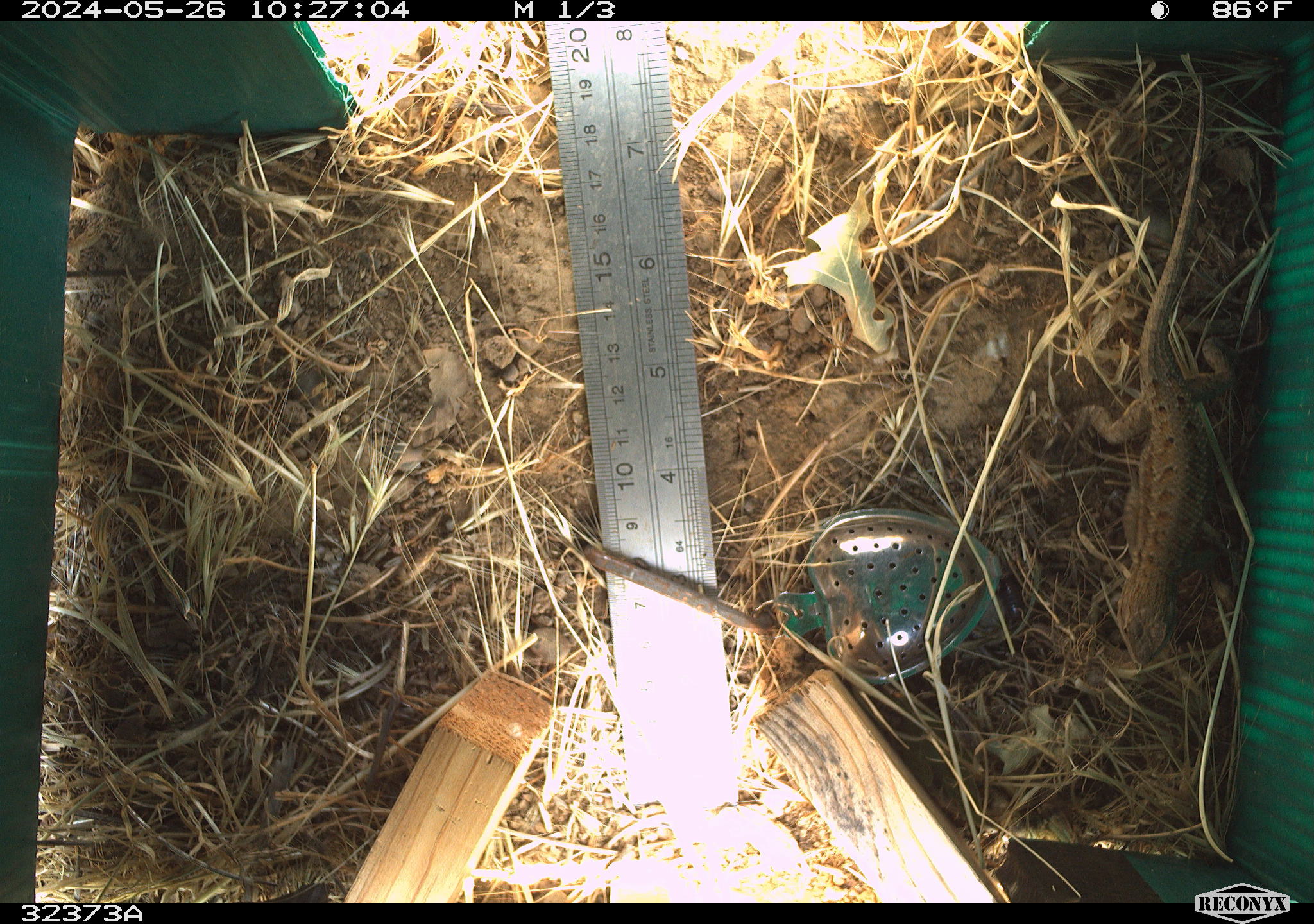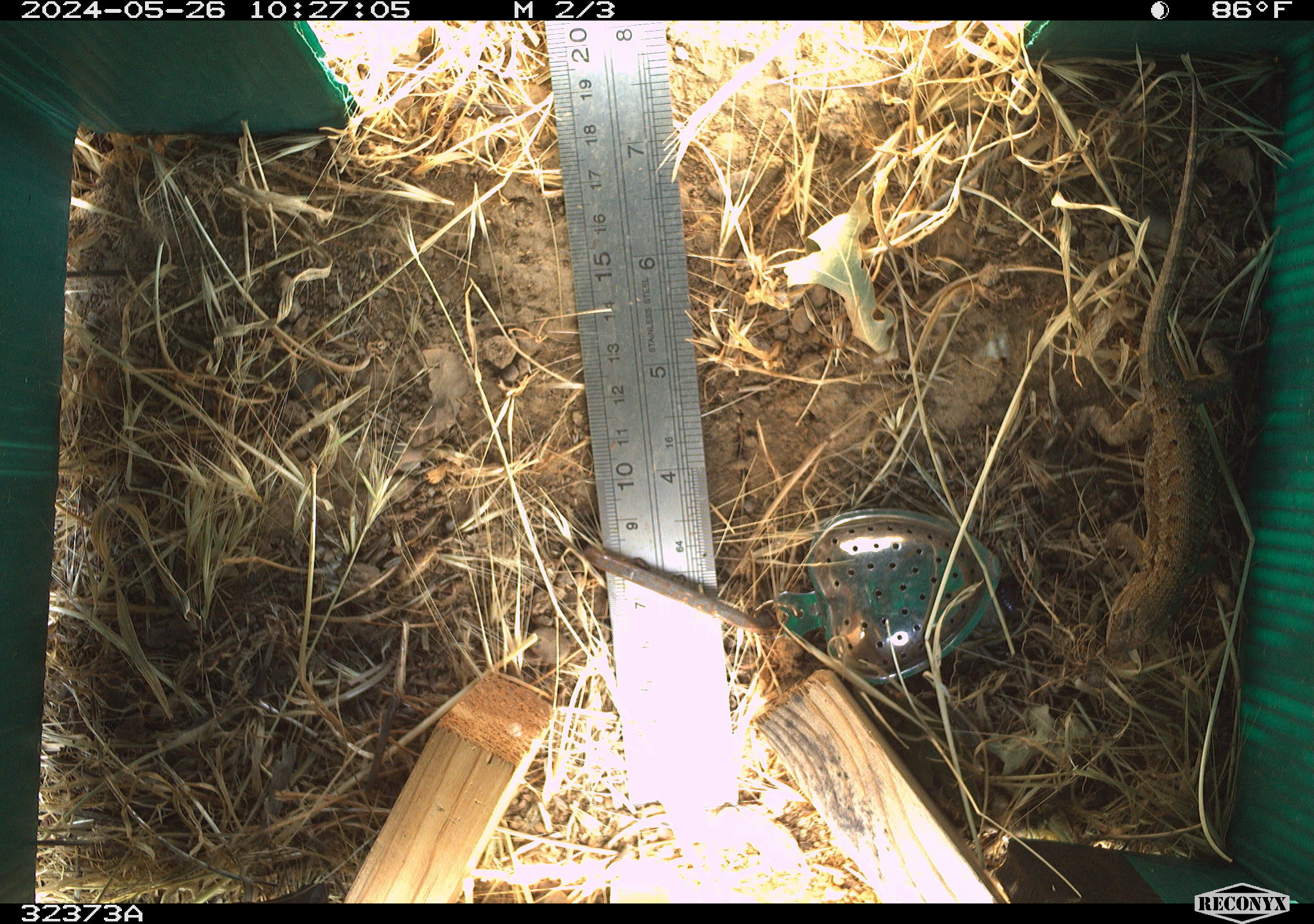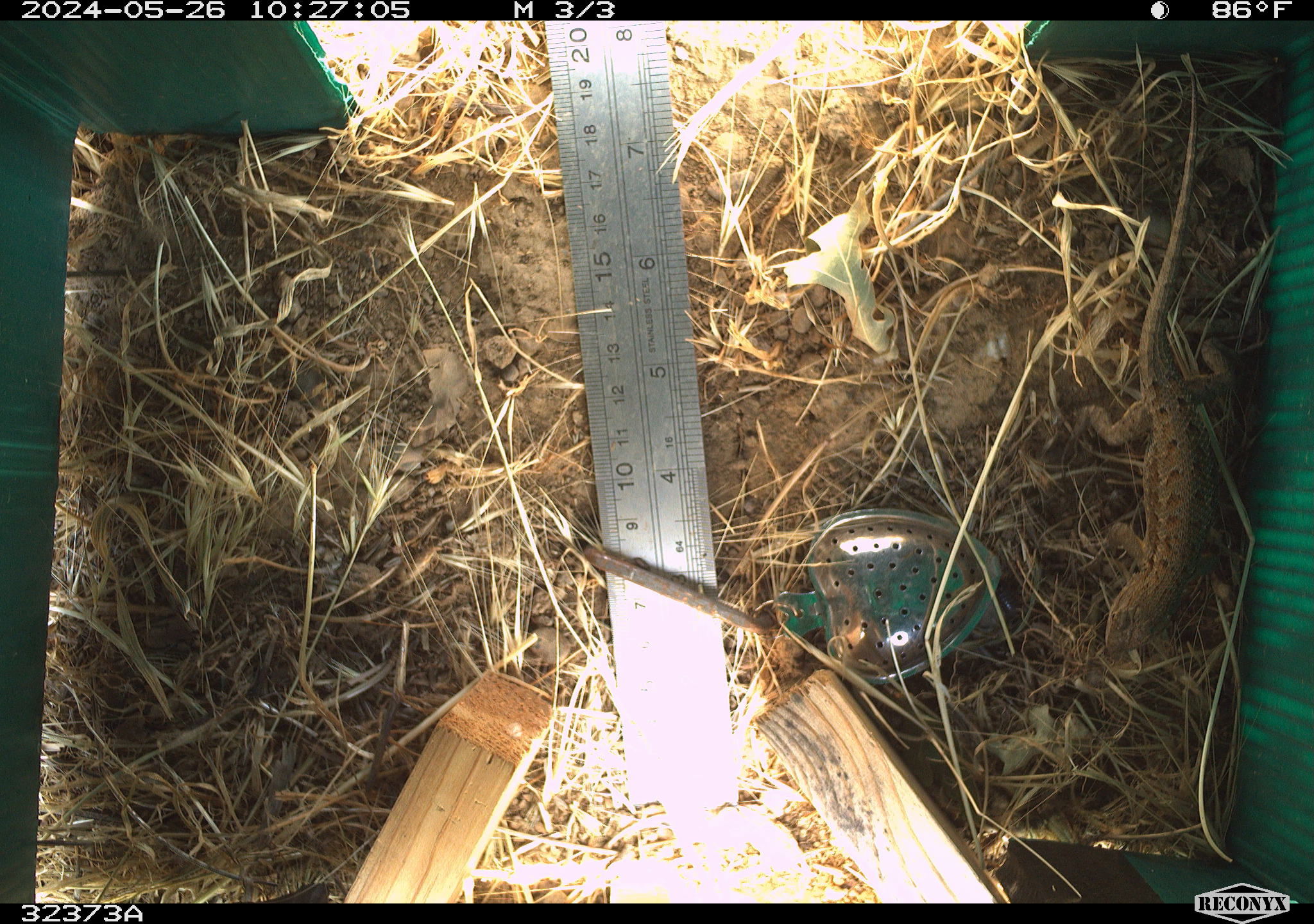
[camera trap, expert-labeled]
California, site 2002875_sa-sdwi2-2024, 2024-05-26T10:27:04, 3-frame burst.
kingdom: Animalia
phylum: Chordata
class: Reptilia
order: Squamata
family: Phrynosomatidae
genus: Sceloporus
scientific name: Sceloporus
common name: spiny lizards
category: sceloporus species